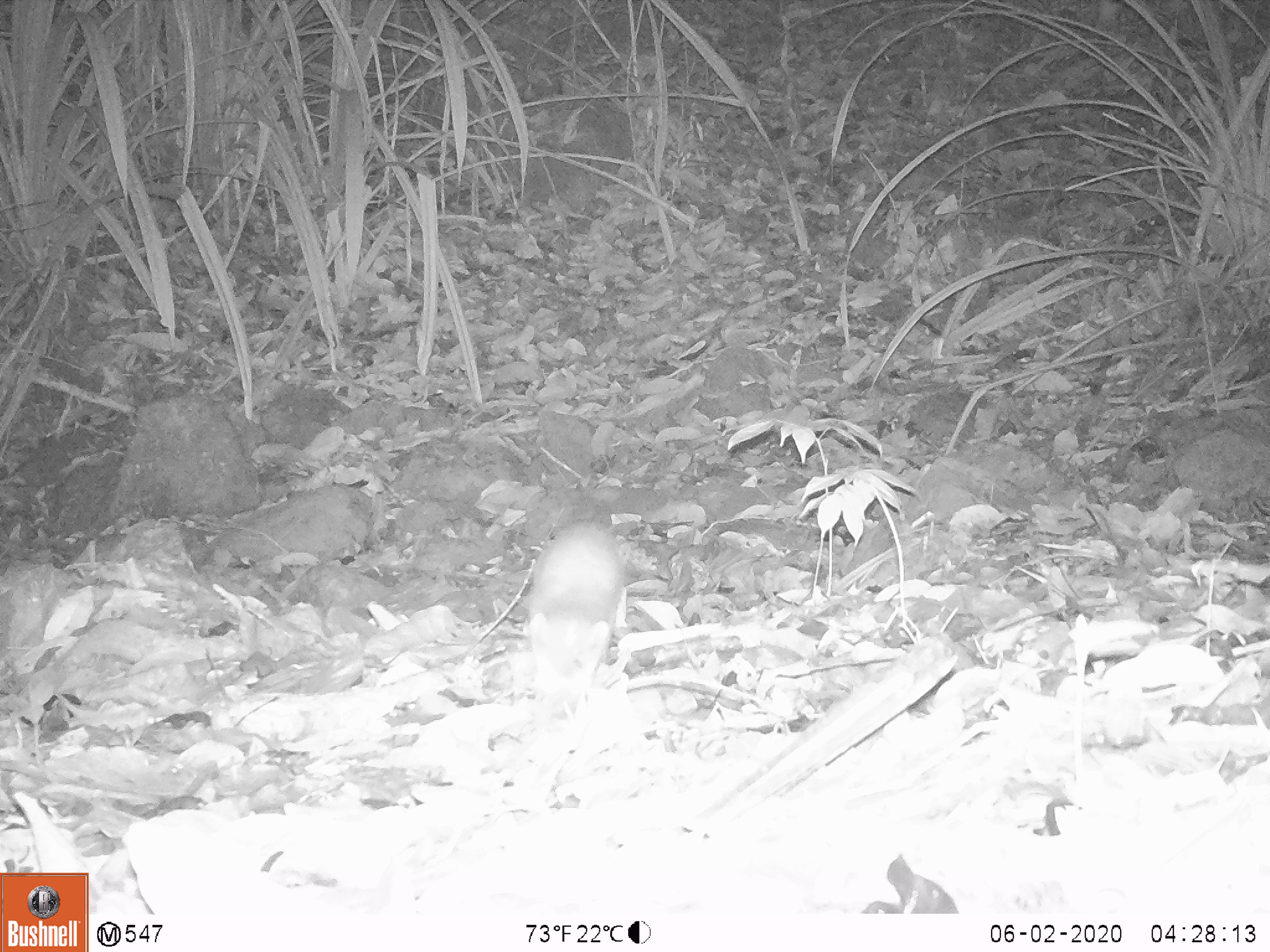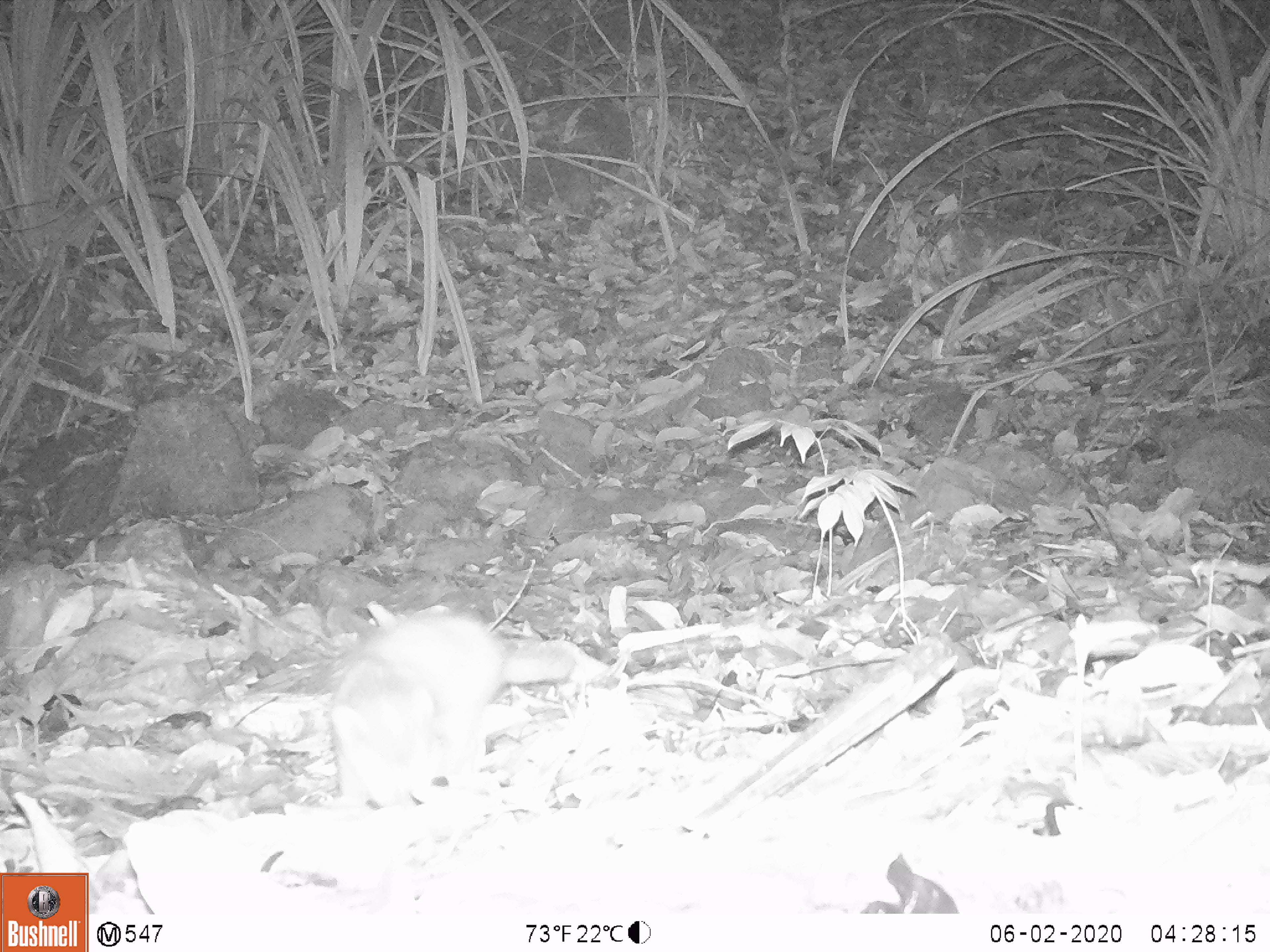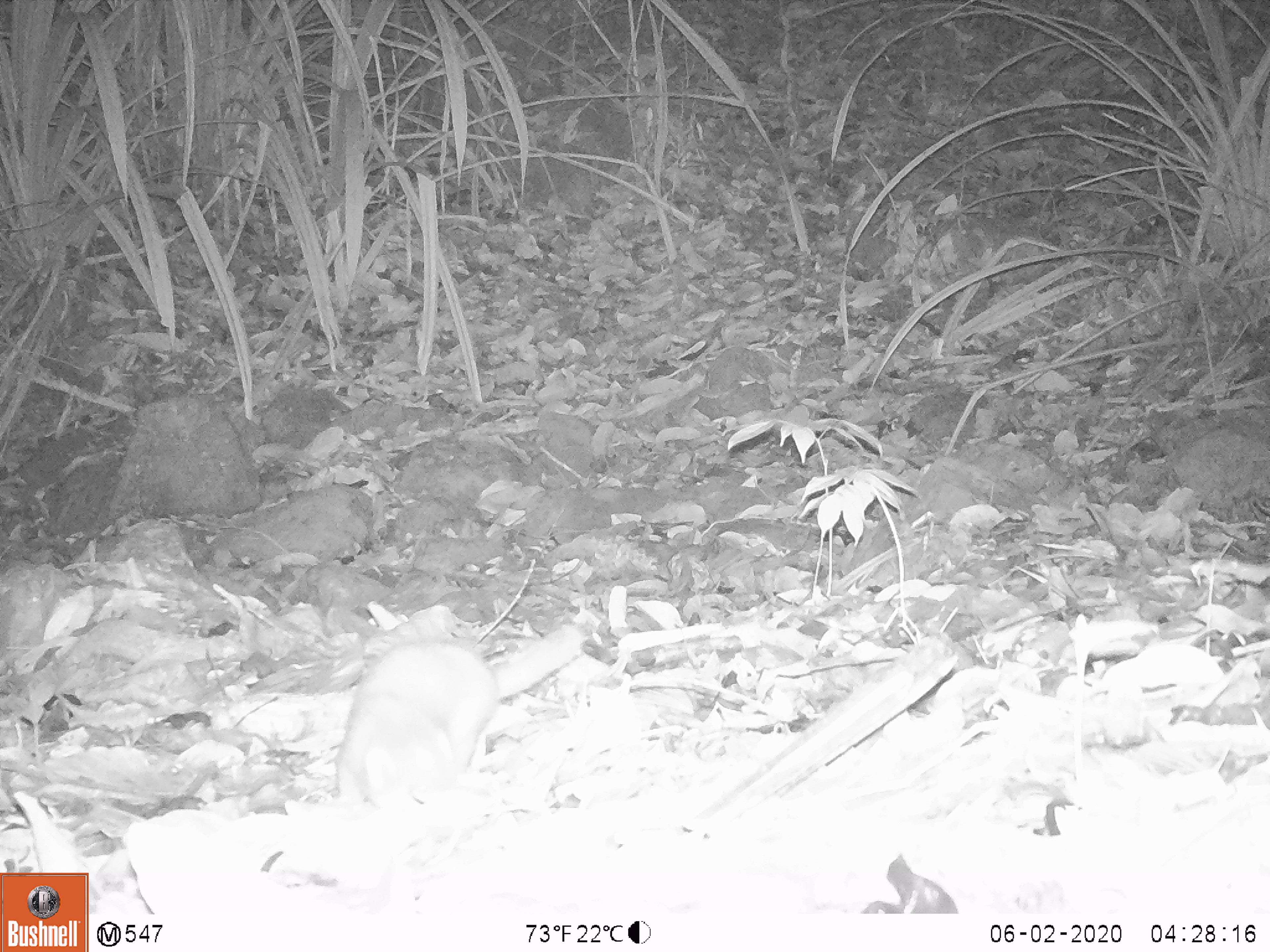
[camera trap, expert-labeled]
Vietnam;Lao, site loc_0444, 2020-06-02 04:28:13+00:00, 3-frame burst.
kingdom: Animalia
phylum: Chordata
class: Mammalia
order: Carnivora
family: Mustelidae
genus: Melogale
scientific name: Melogale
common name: ferret badger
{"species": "ferret badger (Melogale)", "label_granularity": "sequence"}